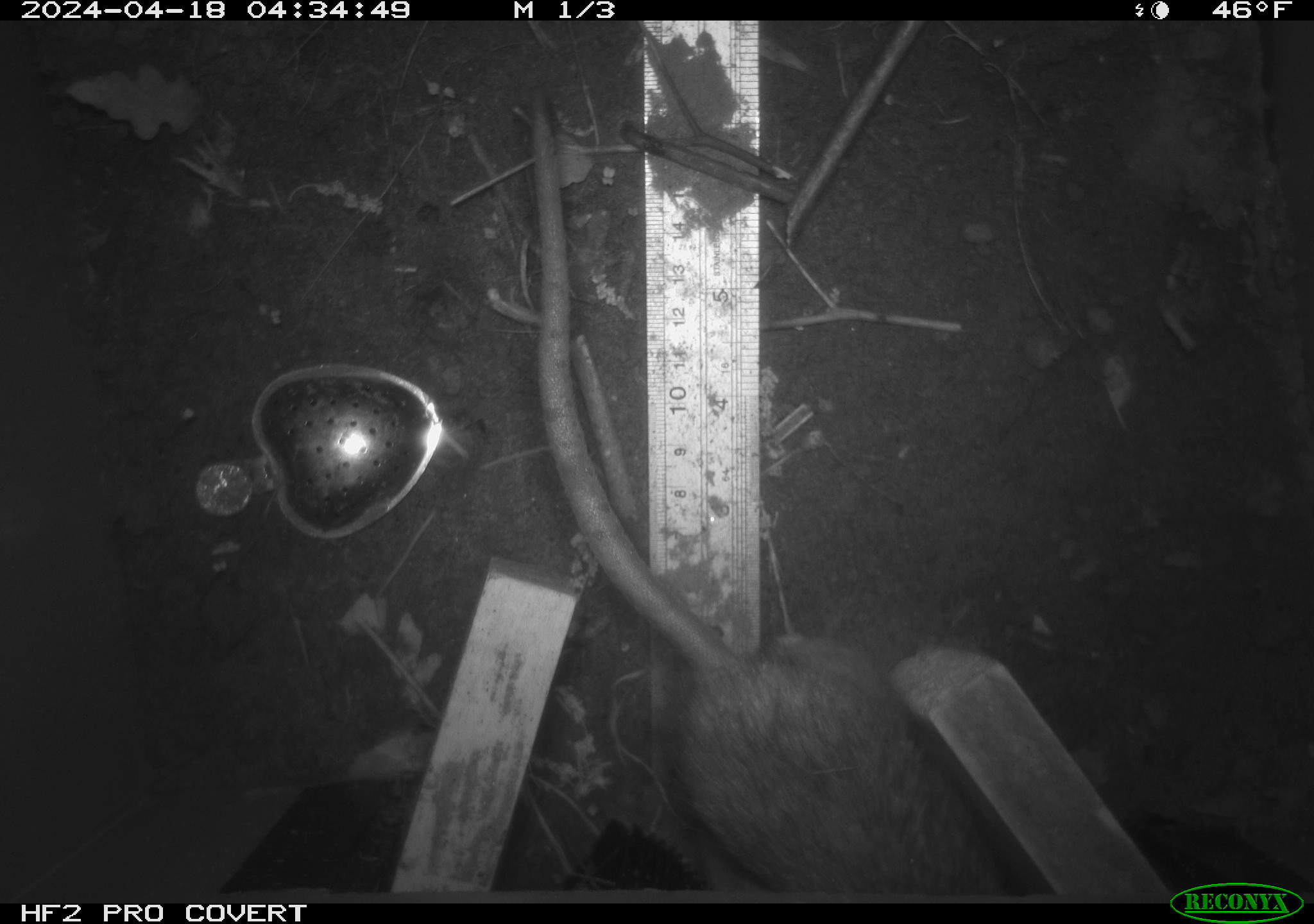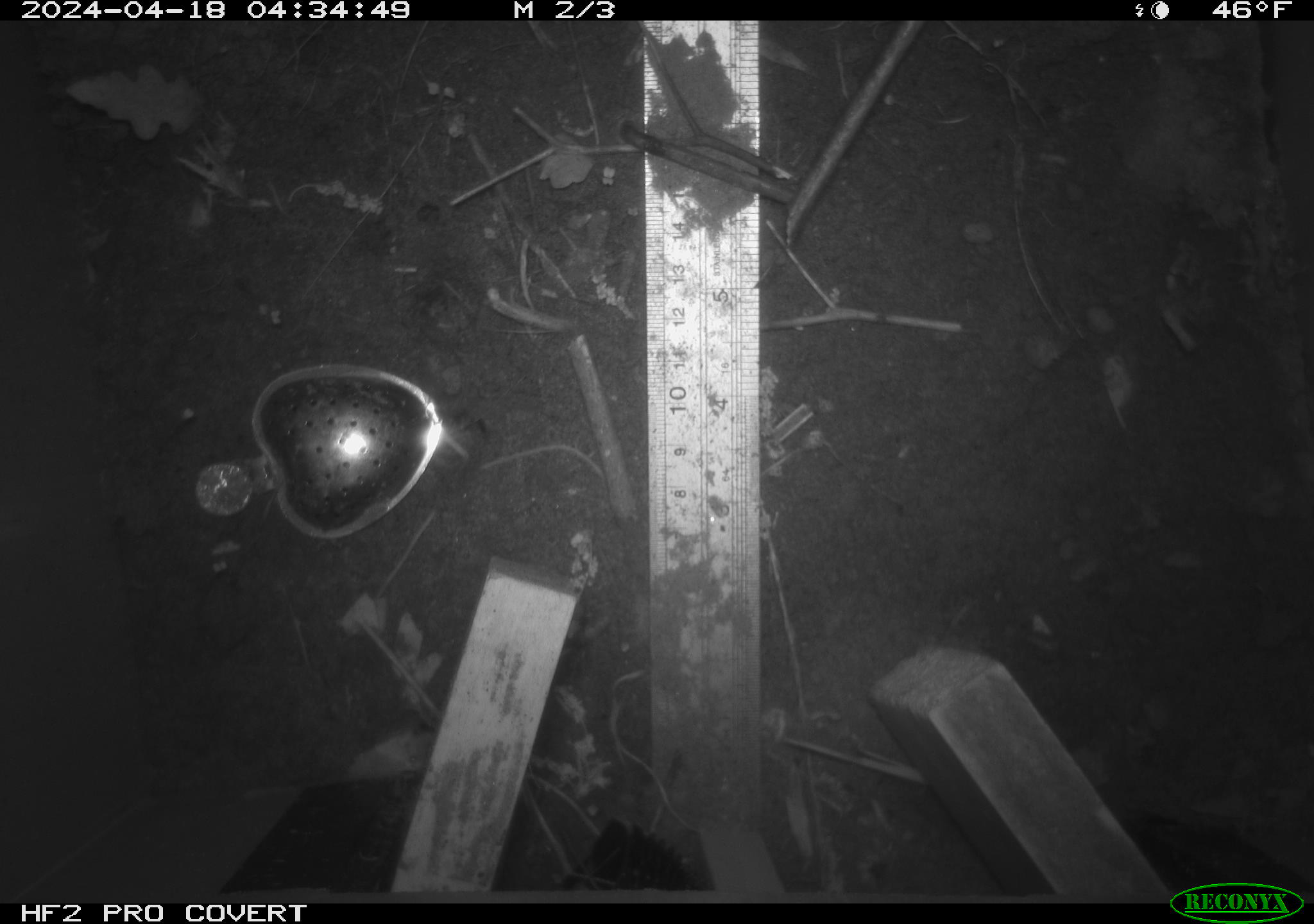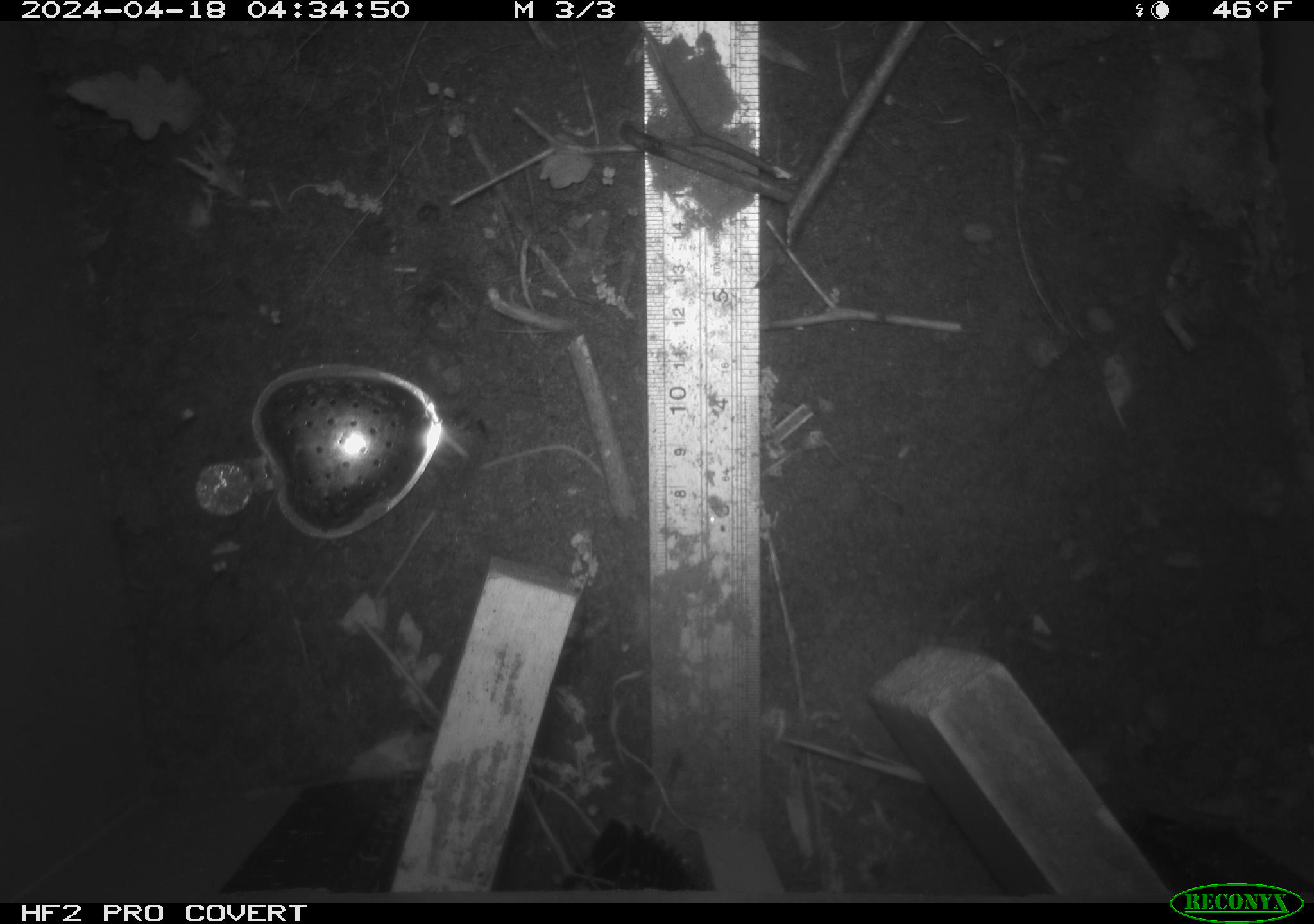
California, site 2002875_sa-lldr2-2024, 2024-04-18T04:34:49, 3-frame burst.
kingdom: Animalia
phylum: Chordata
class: Mammalia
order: Rodentia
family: Muridae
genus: Rattus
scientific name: Rattus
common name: rat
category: rattus species